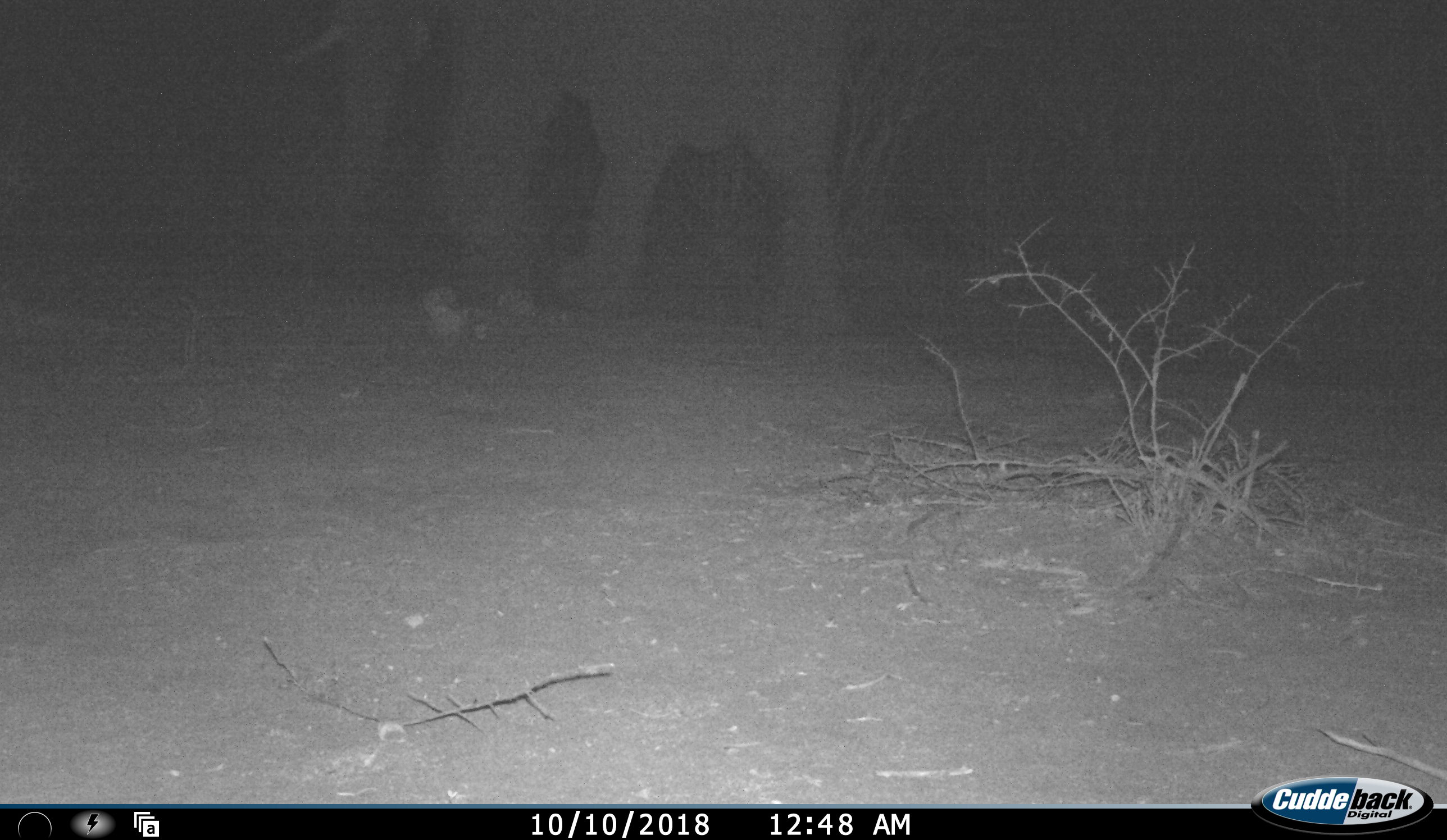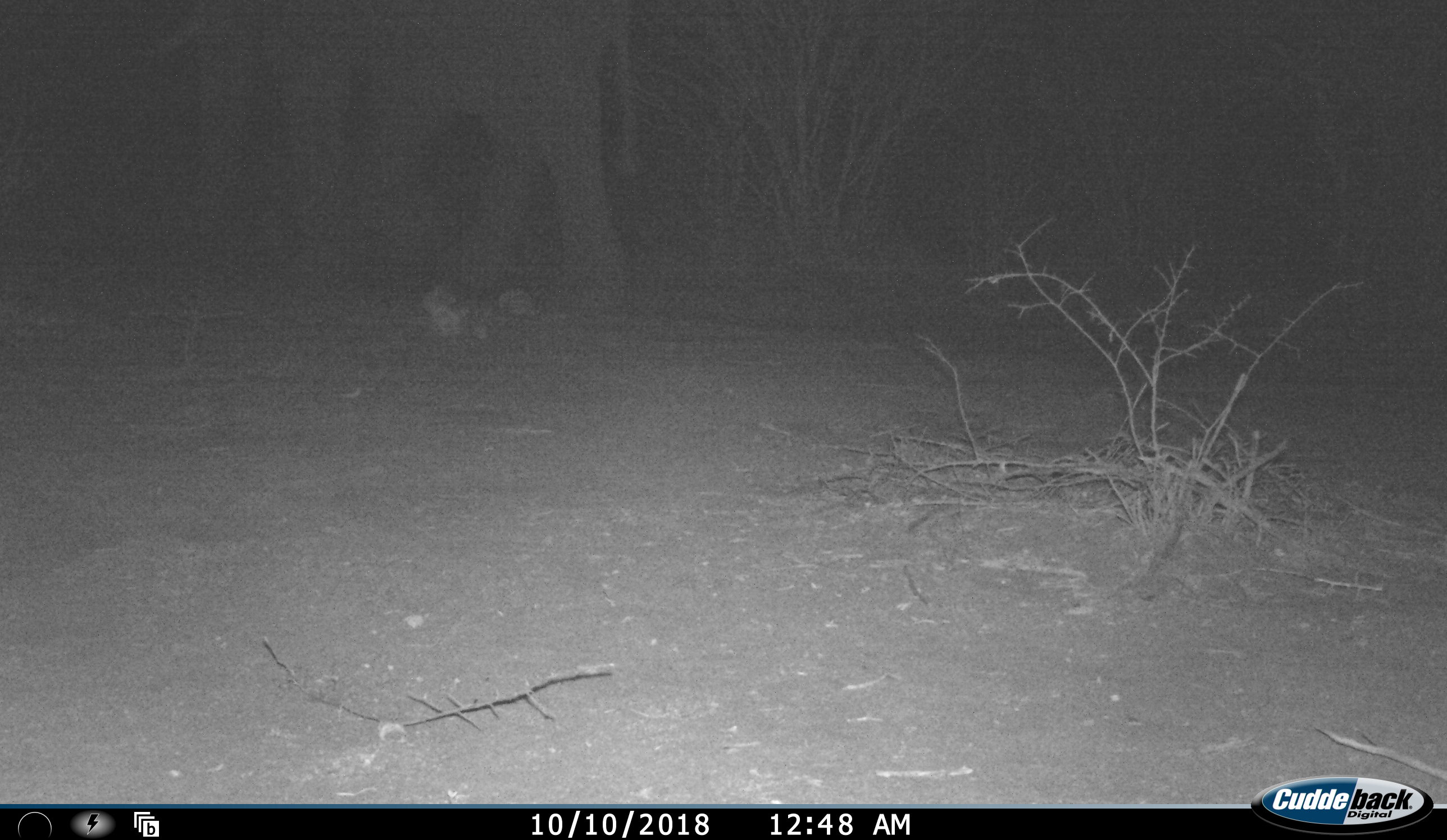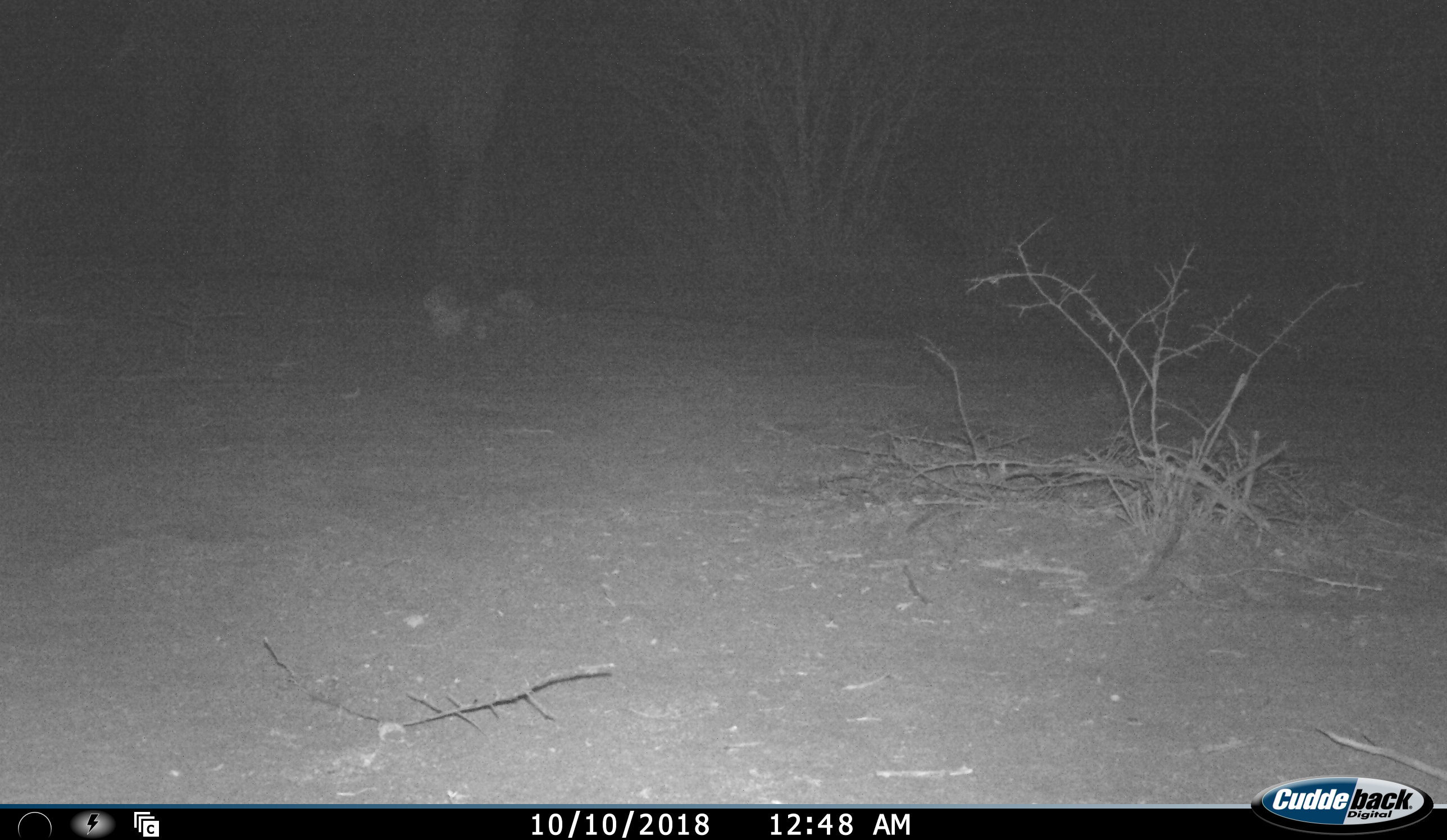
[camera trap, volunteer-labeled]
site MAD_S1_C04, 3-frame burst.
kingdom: Animalia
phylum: Chordata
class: Mammalia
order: Proboscidea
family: Elephantidae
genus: Loxodonta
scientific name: Loxodonta africana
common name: african bush elephant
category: elephant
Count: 1.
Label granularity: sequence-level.